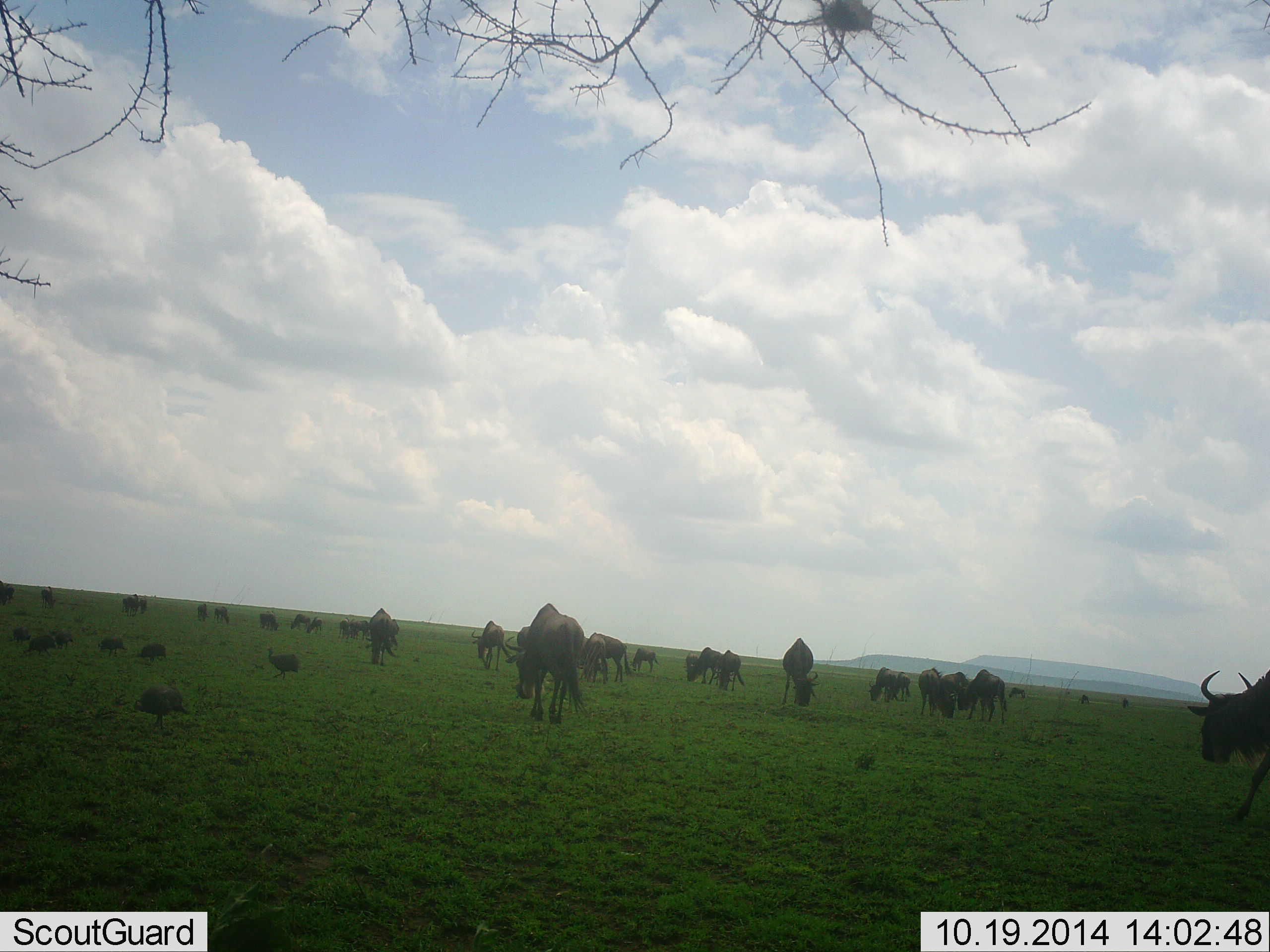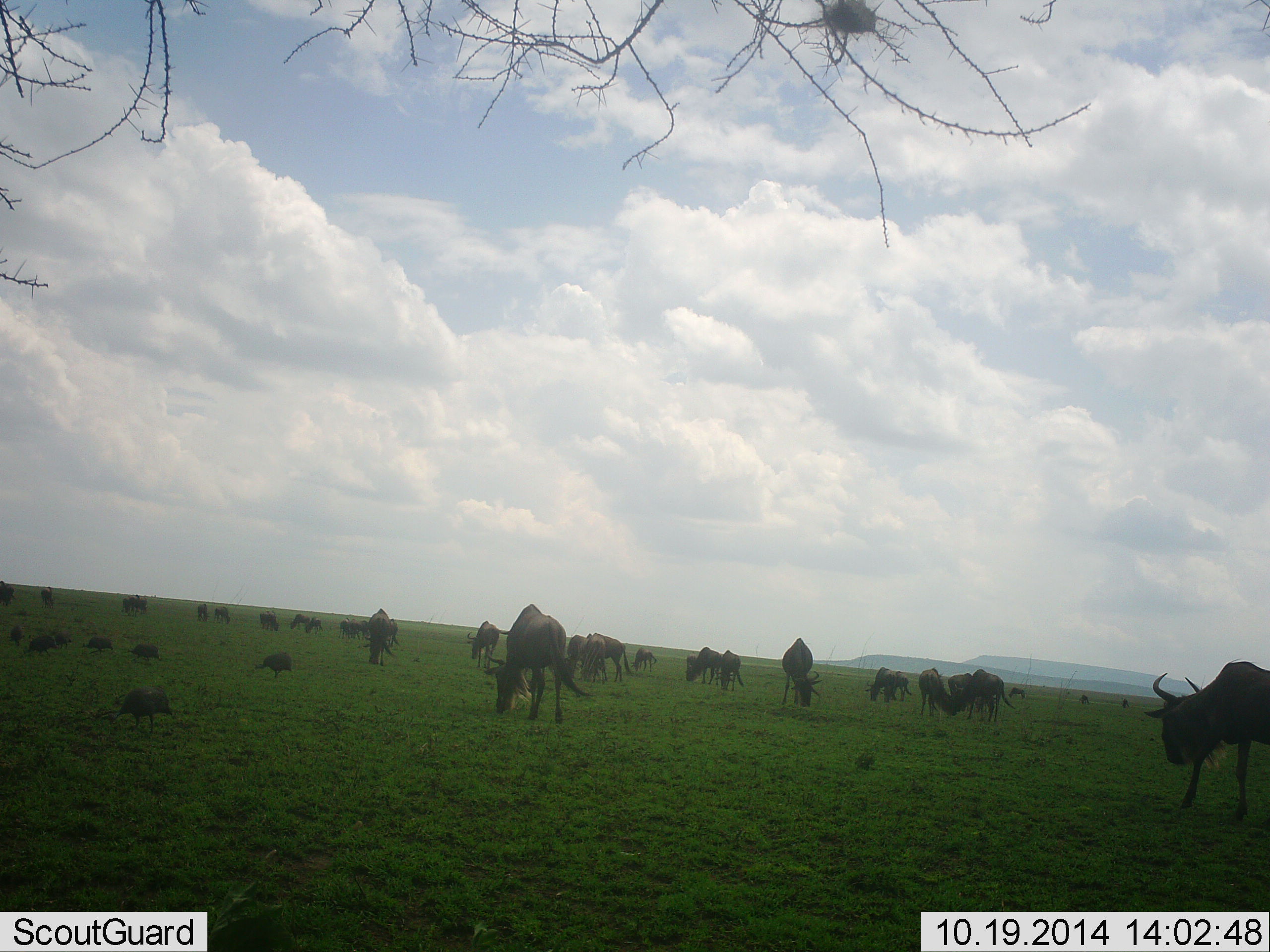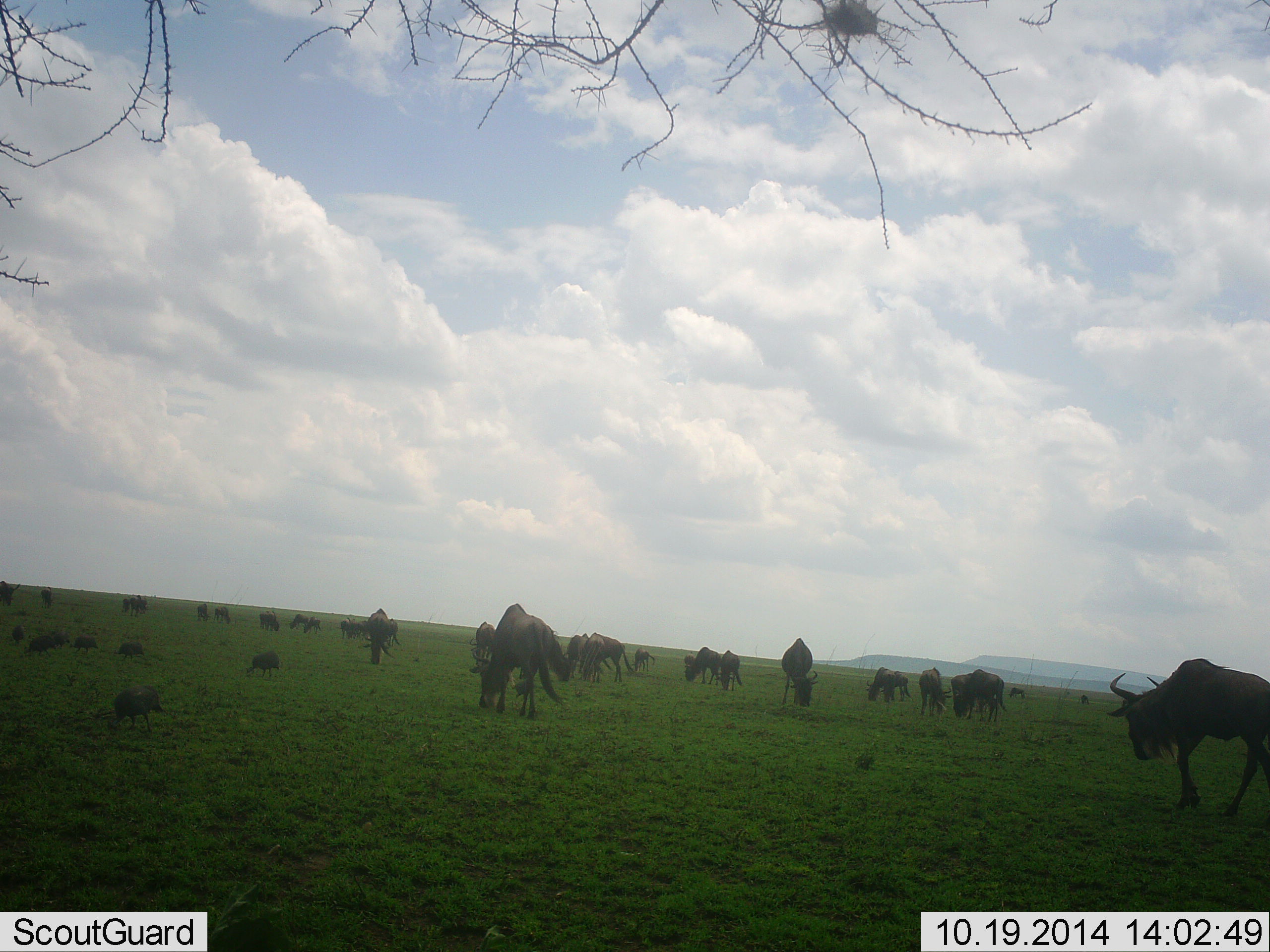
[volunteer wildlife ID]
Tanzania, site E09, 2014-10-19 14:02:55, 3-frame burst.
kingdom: Animalia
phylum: Chordata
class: Aves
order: Galliformes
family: Numididae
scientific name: Numididae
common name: guinea fowl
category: guineafowl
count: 7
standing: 10%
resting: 0%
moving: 60%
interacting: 0%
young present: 0%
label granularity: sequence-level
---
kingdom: Animalia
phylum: Chordata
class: Mammalia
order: Artiodactyla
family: Bovidae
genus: Connochaetes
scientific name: Connochaetes taurinus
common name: blue wildebeest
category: wildebeest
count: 11-50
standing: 38%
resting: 0%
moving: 38%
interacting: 0%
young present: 8%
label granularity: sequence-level